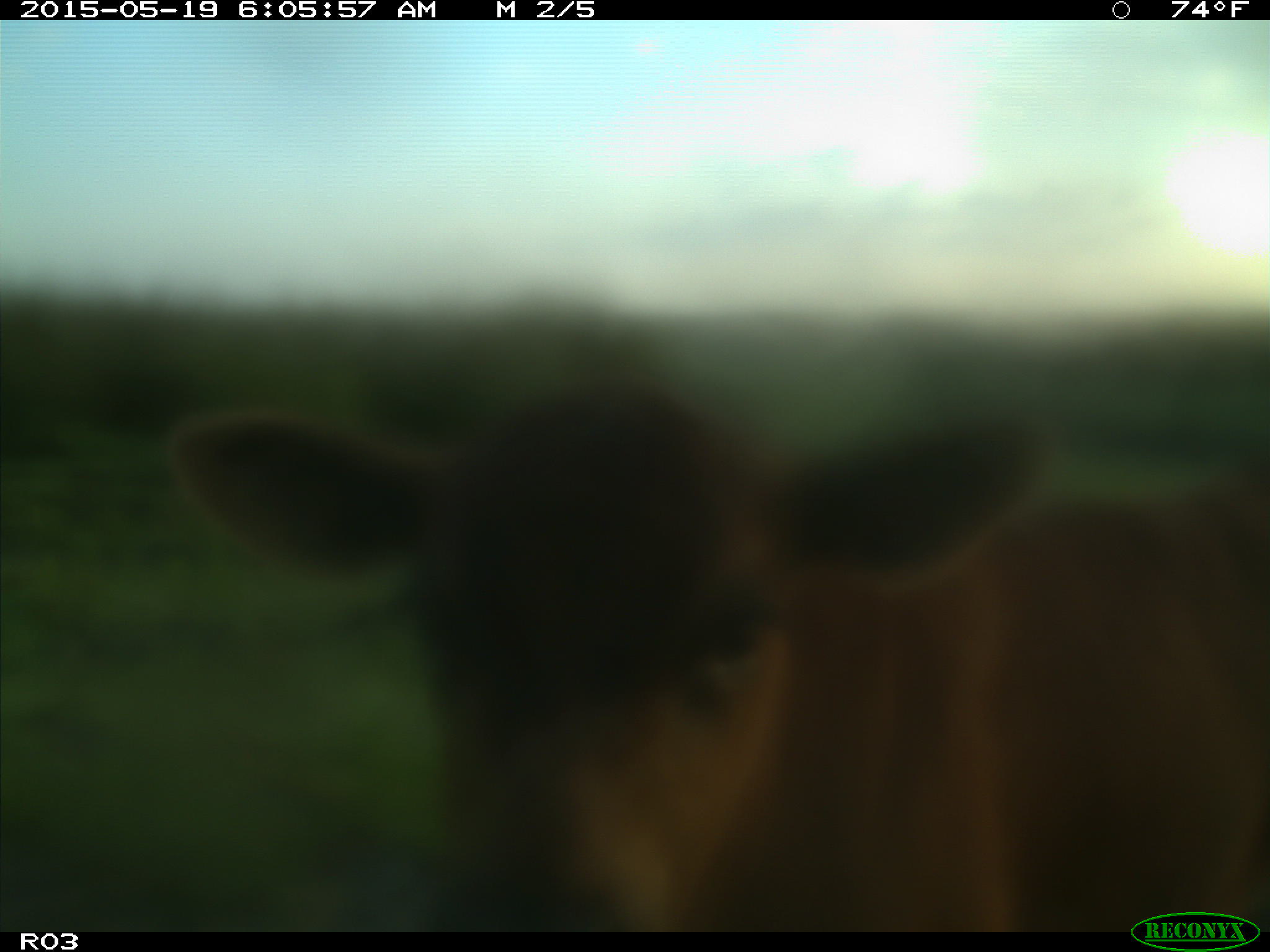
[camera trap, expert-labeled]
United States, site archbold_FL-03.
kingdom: Animalia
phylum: Chordata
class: Mammalia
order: Artiodactyla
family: Bovidae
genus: Bos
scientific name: Bos taurus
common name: domestic cow